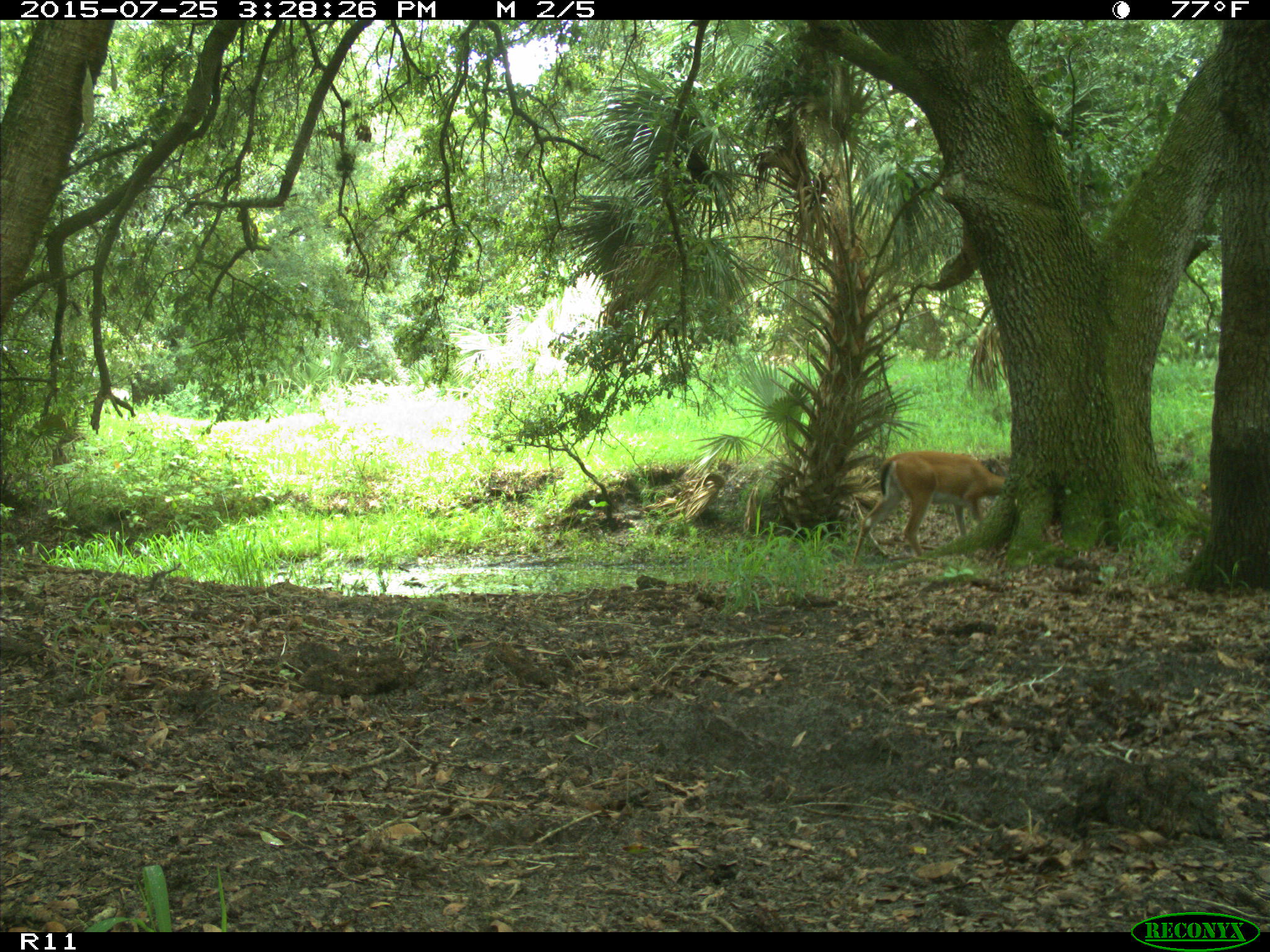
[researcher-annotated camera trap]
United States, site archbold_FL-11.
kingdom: Animalia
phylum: Chordata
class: Mammalia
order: Artiodactyla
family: Cervidae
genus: Odocoileus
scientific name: Odocoileus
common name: deer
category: unidentified deer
Unidentified deer (deer) (Odocoileus).